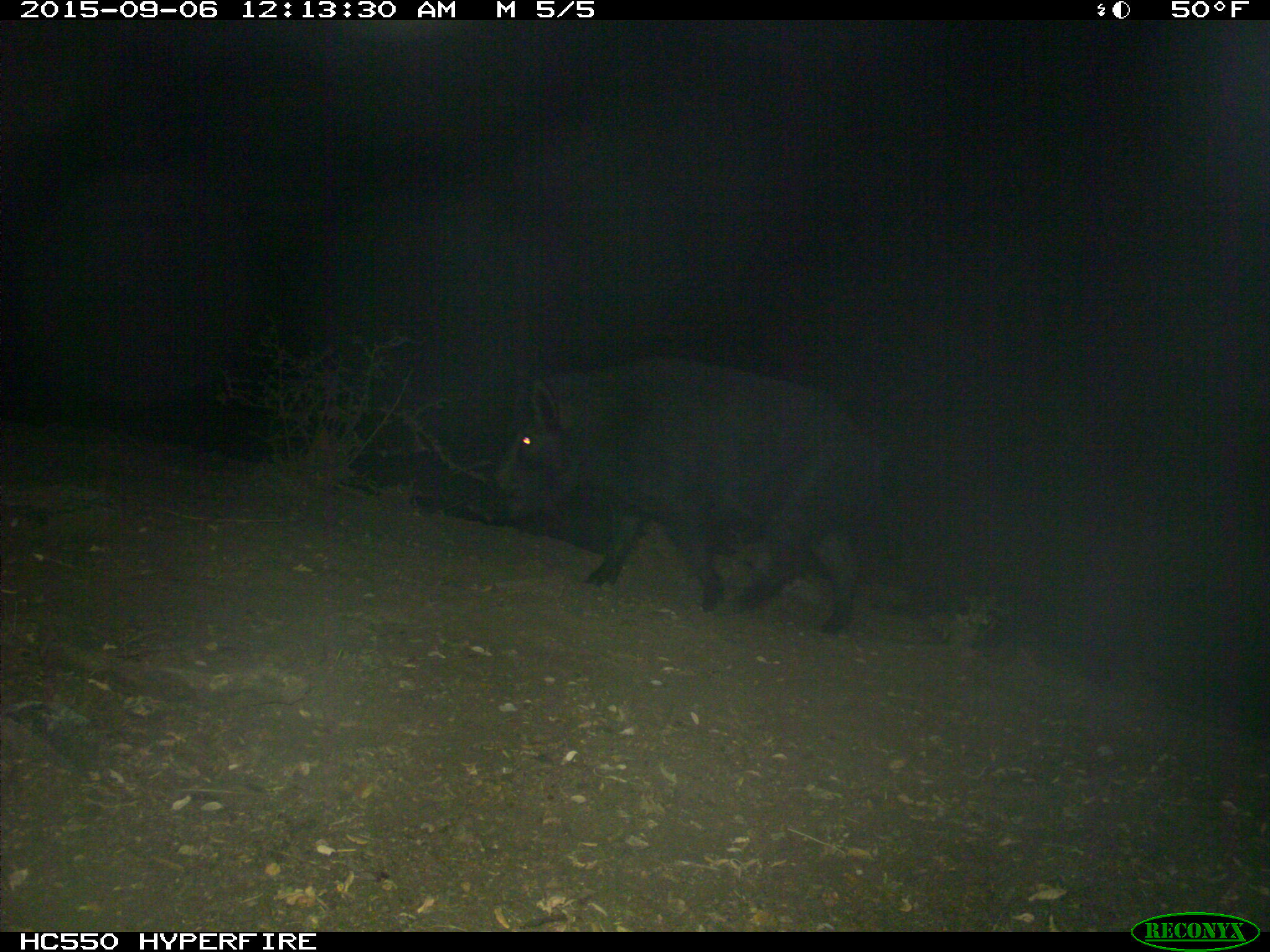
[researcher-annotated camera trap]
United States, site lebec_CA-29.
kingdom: Animalia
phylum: Chordata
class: Mammalia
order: Artiodactyla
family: Suidae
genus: Sus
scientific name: Sus scrofa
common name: wild boar